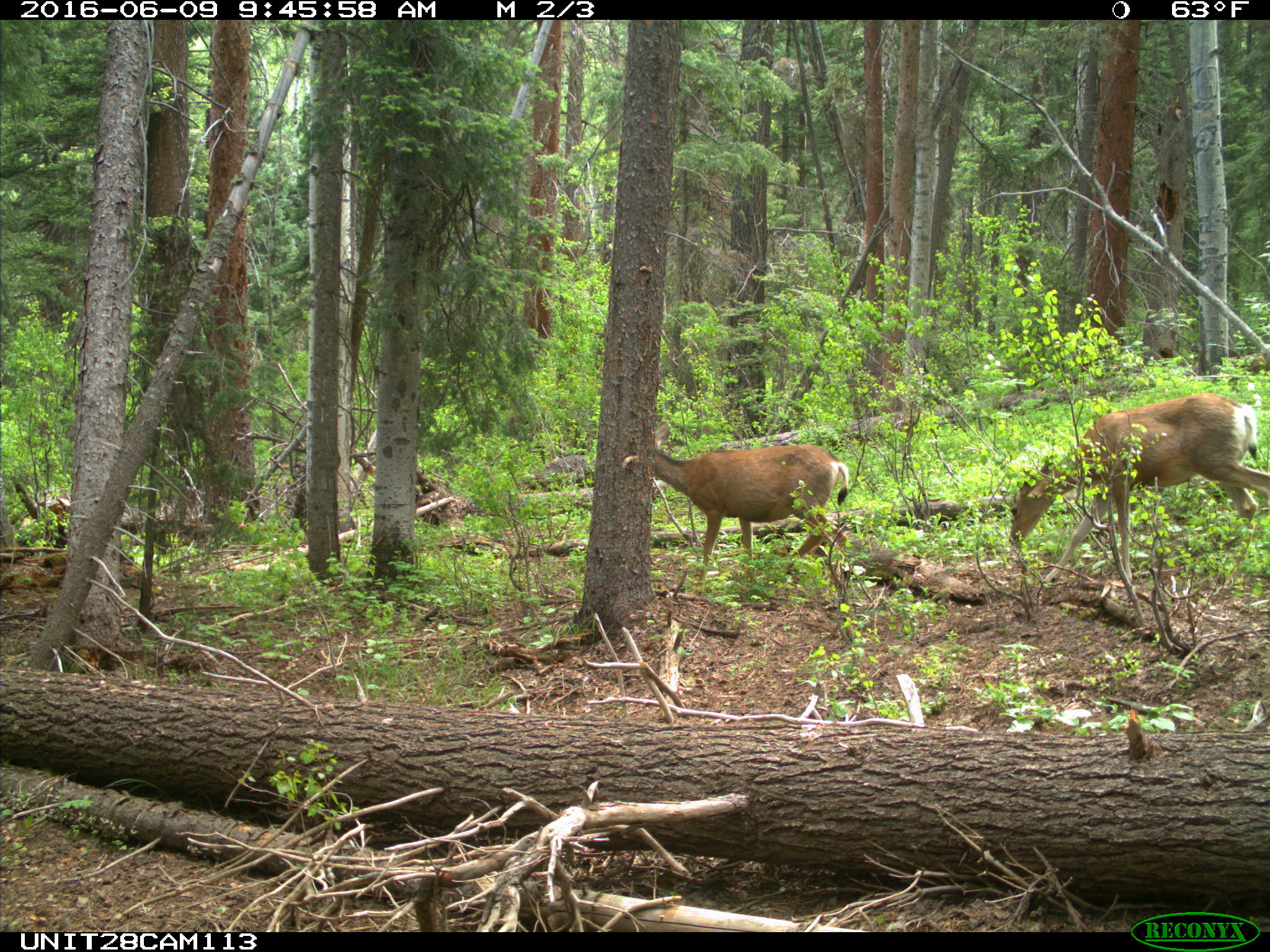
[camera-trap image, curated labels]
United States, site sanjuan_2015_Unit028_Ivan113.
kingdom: Animalia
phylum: Chordata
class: Mammalia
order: Artiodactyla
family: Cervidae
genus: Odocoileus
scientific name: Odocoileus hemionus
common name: mule deer